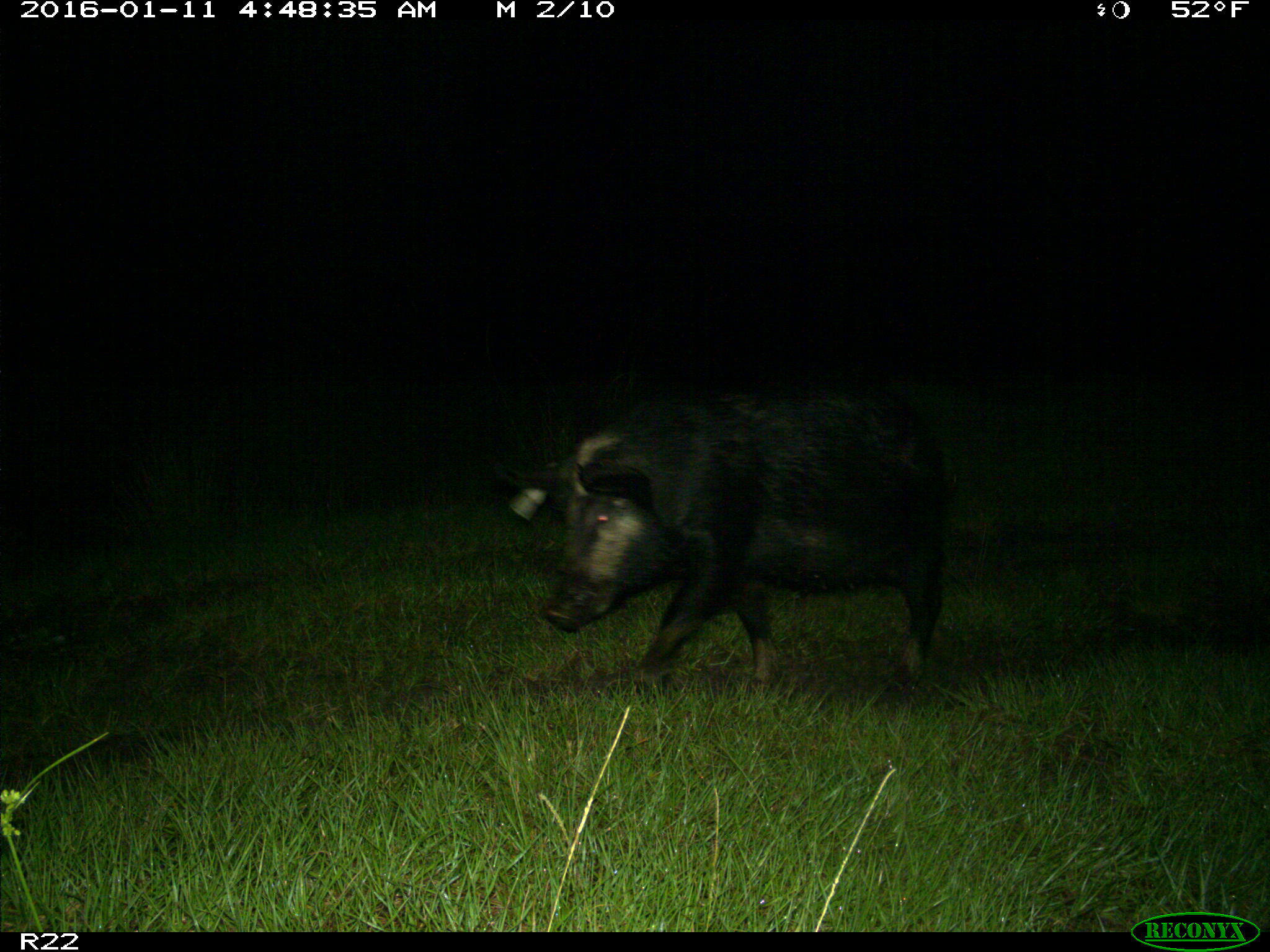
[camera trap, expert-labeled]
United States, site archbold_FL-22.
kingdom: Animalia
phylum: Chordata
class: Mammalia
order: Artiodactyla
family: Suidae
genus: Sus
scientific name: Sus scrofa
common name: wild boar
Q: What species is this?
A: Sus scrofa (wild boar).